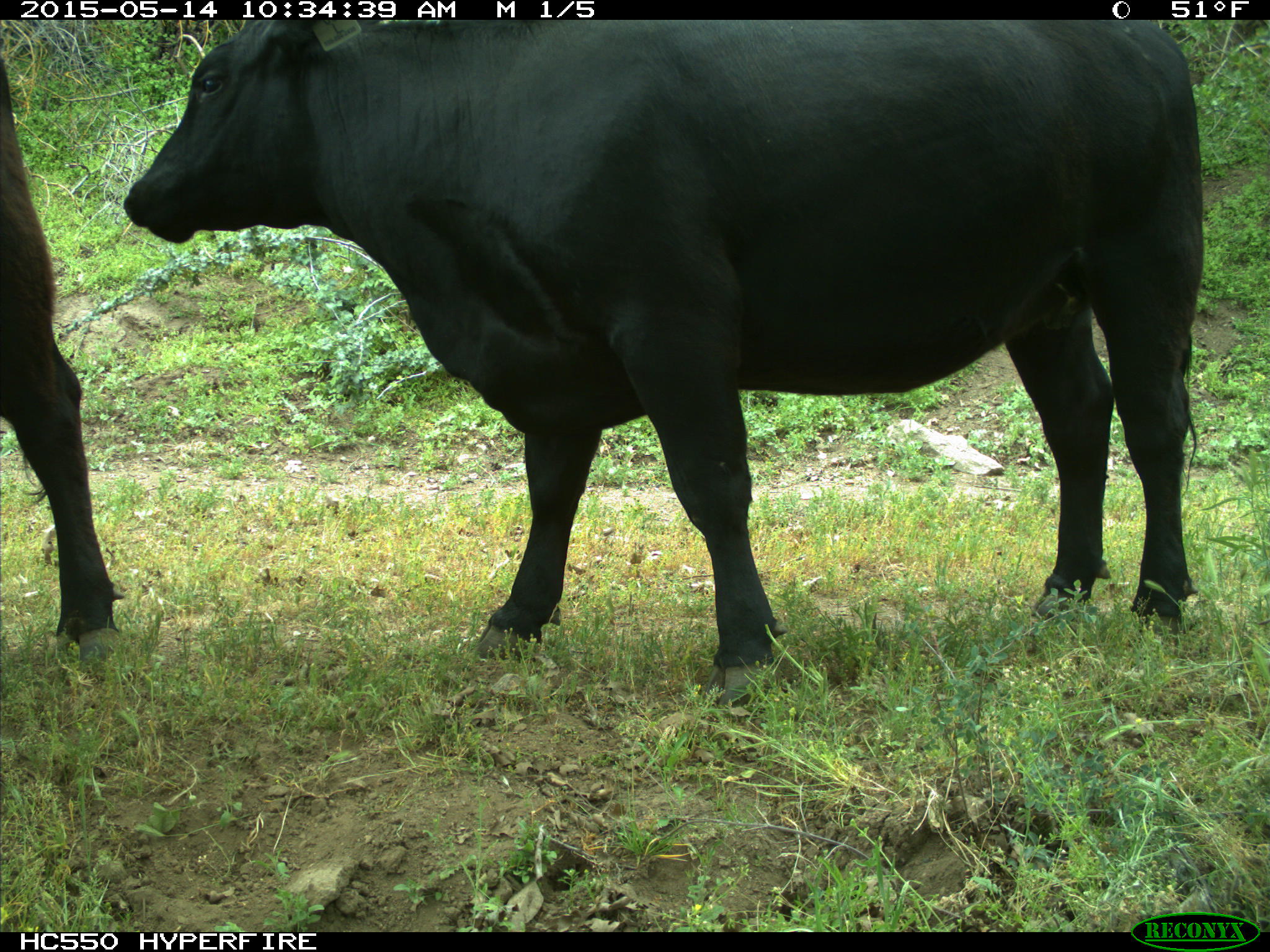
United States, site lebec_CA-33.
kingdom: Animalia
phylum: Chordata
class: Mammalia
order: Artiodactyla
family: Bovidae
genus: Bos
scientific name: Bos taurus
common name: domestic cow